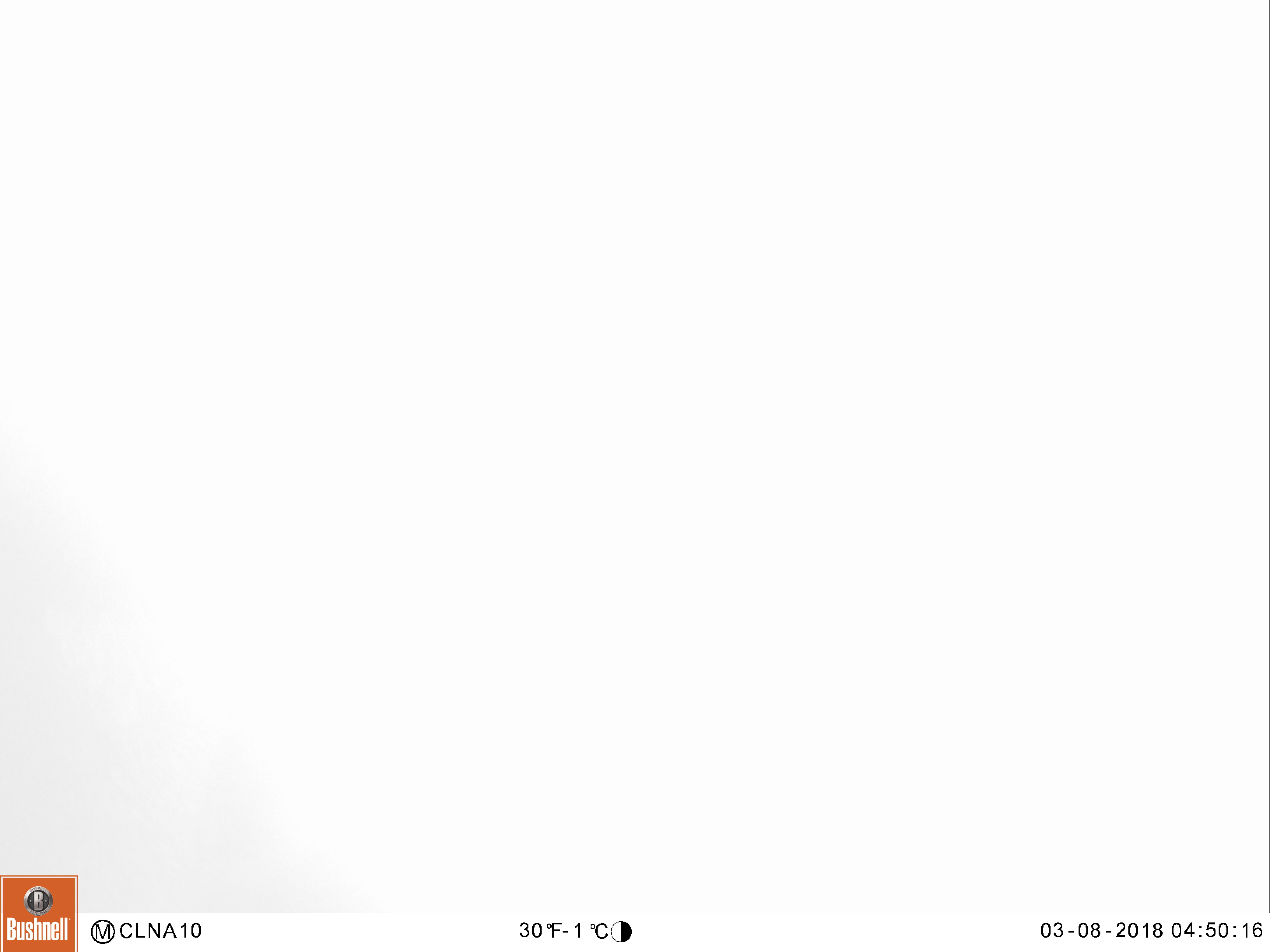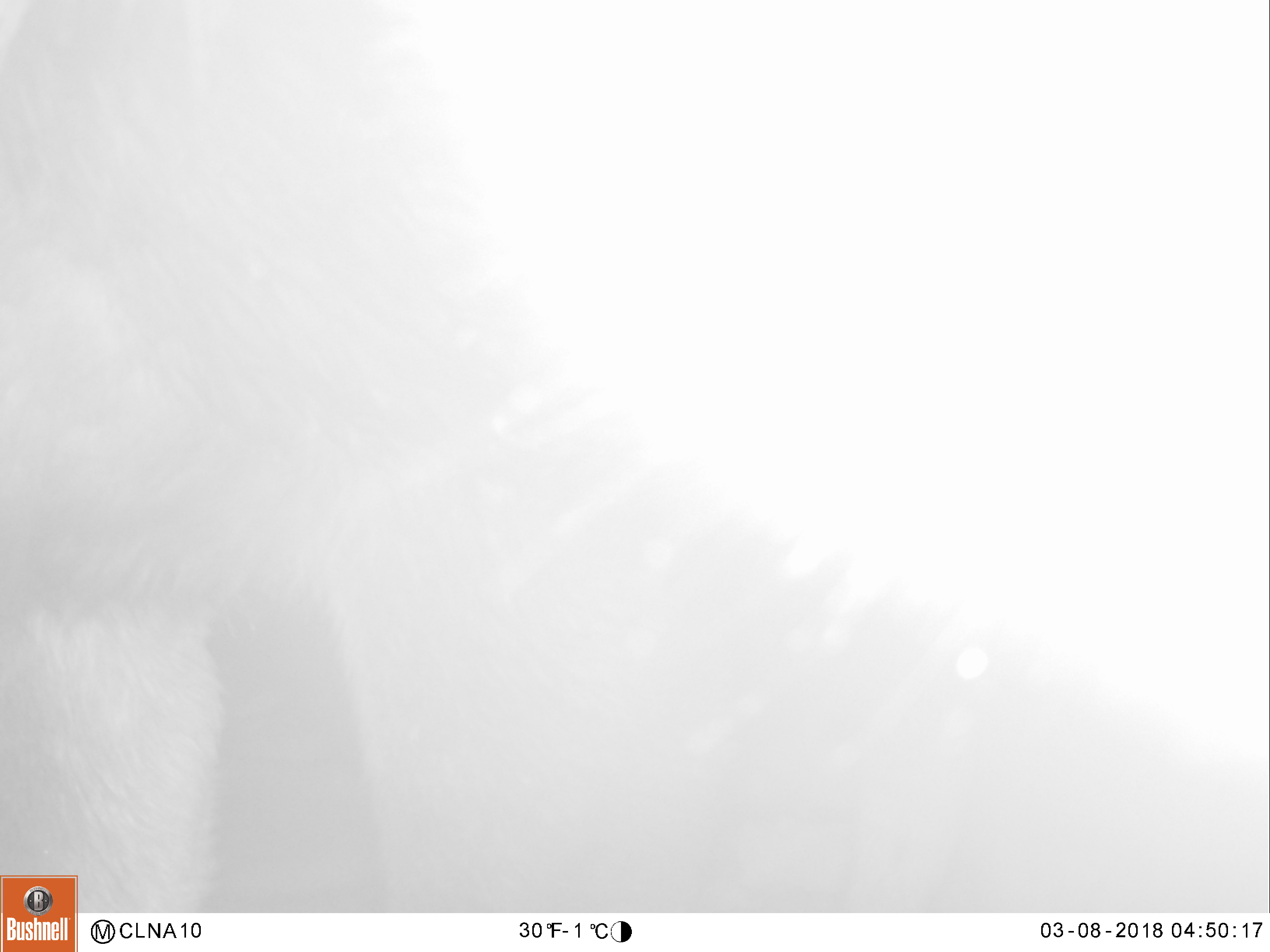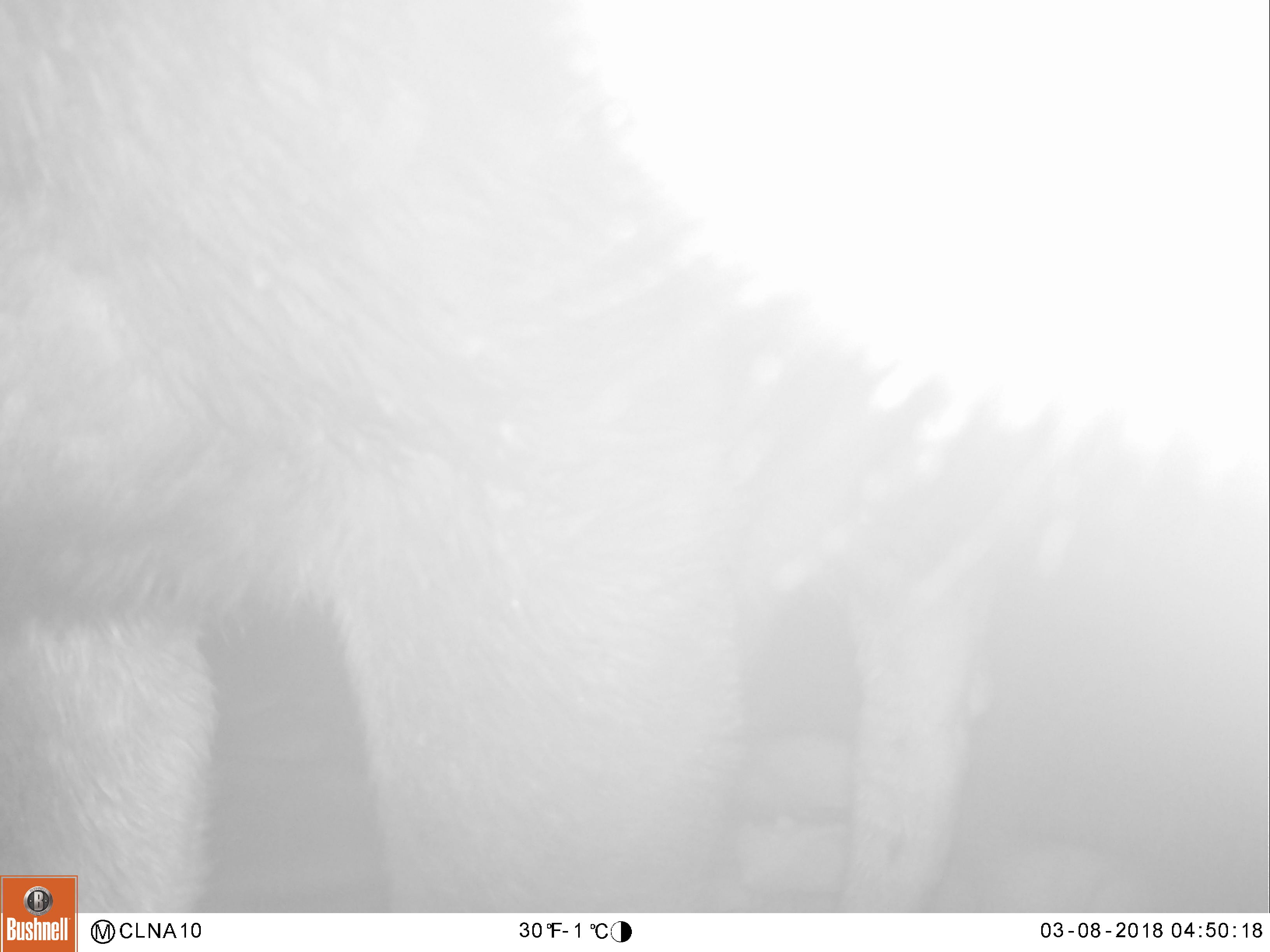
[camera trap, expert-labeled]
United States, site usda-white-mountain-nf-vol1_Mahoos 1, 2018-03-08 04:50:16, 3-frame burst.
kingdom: Animalia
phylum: Chordata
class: Mammalia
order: Artiodactyla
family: Cervidae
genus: Alces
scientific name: Alces alces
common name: moose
Moose (Alces alces).